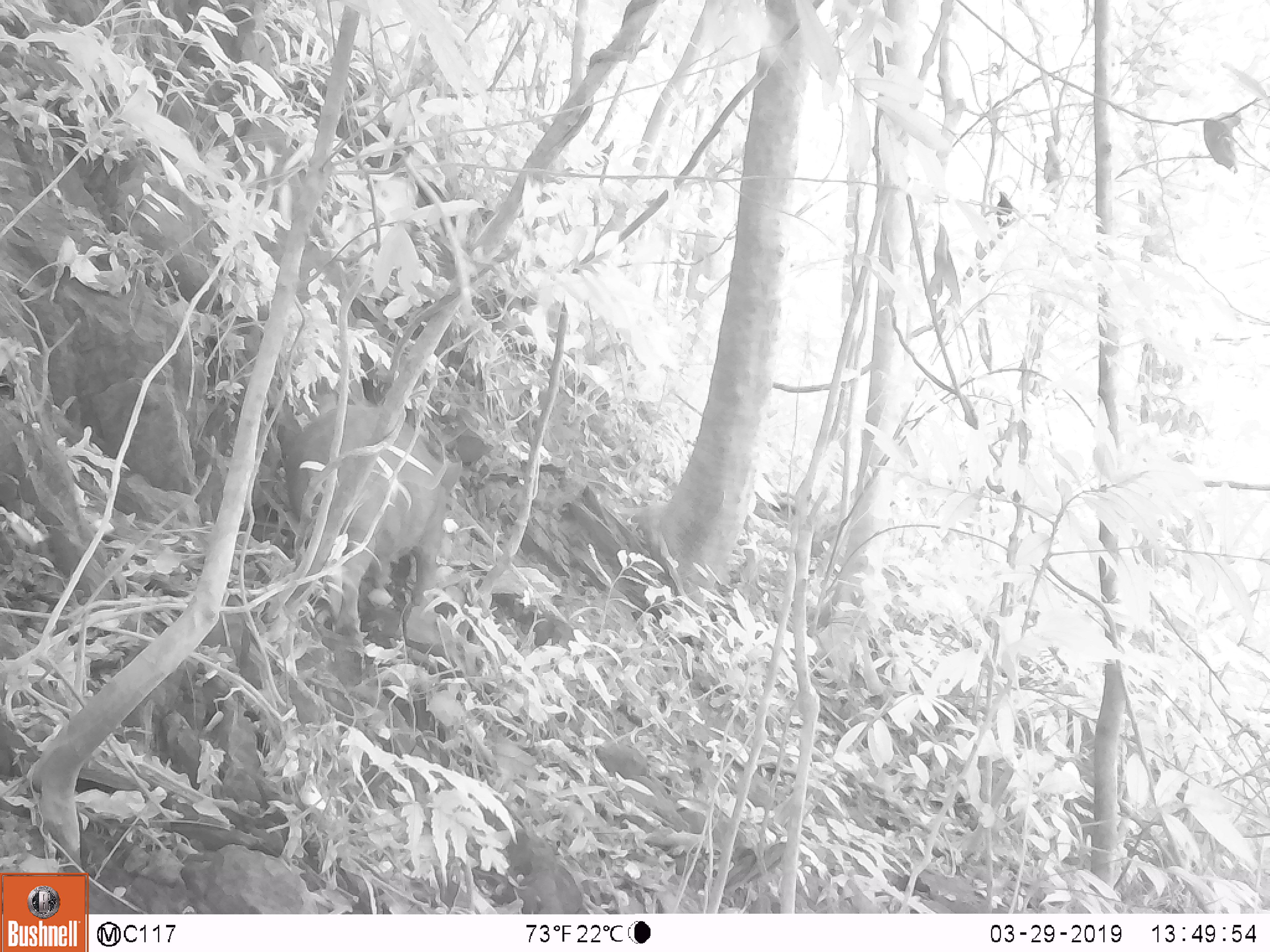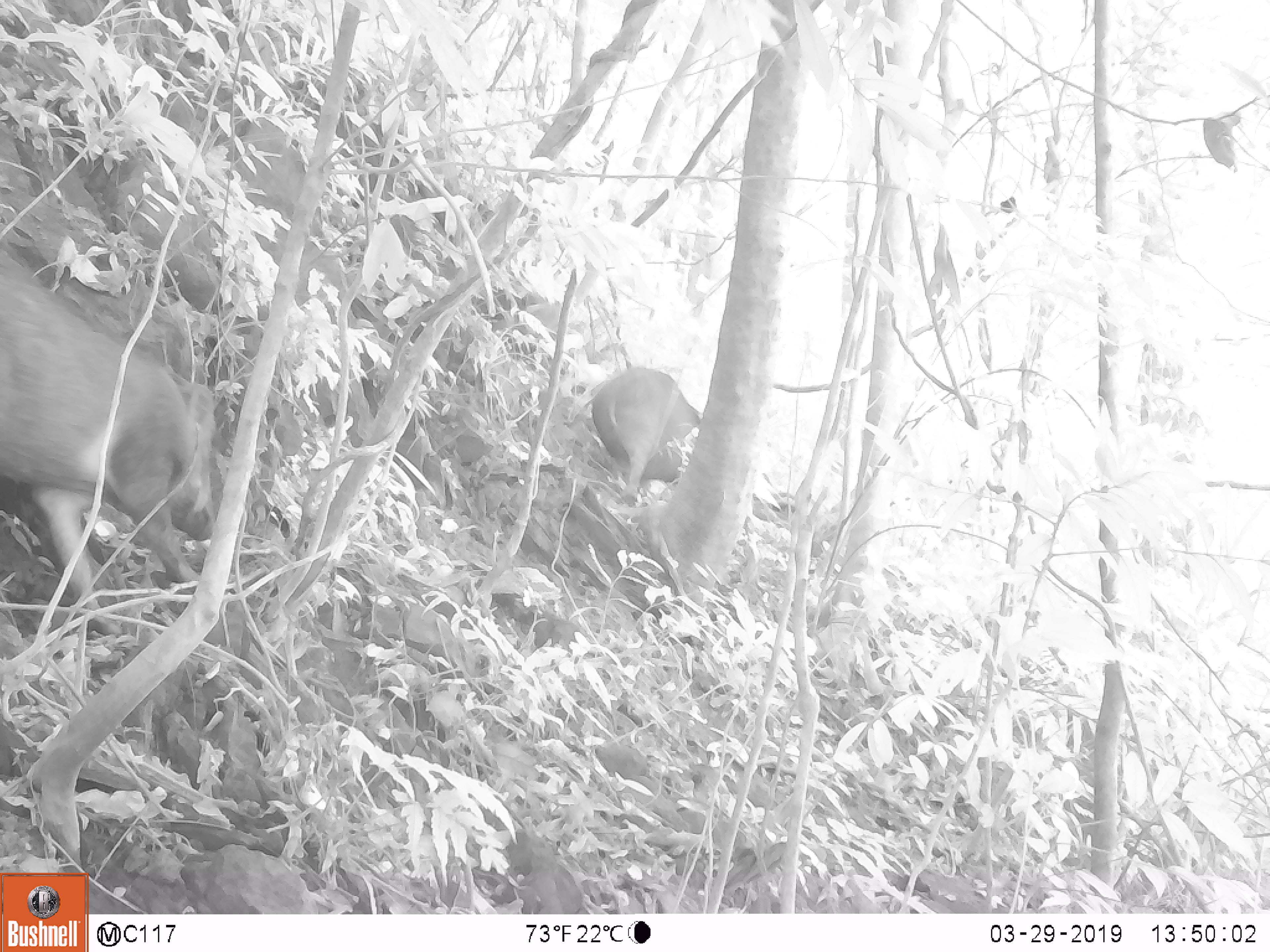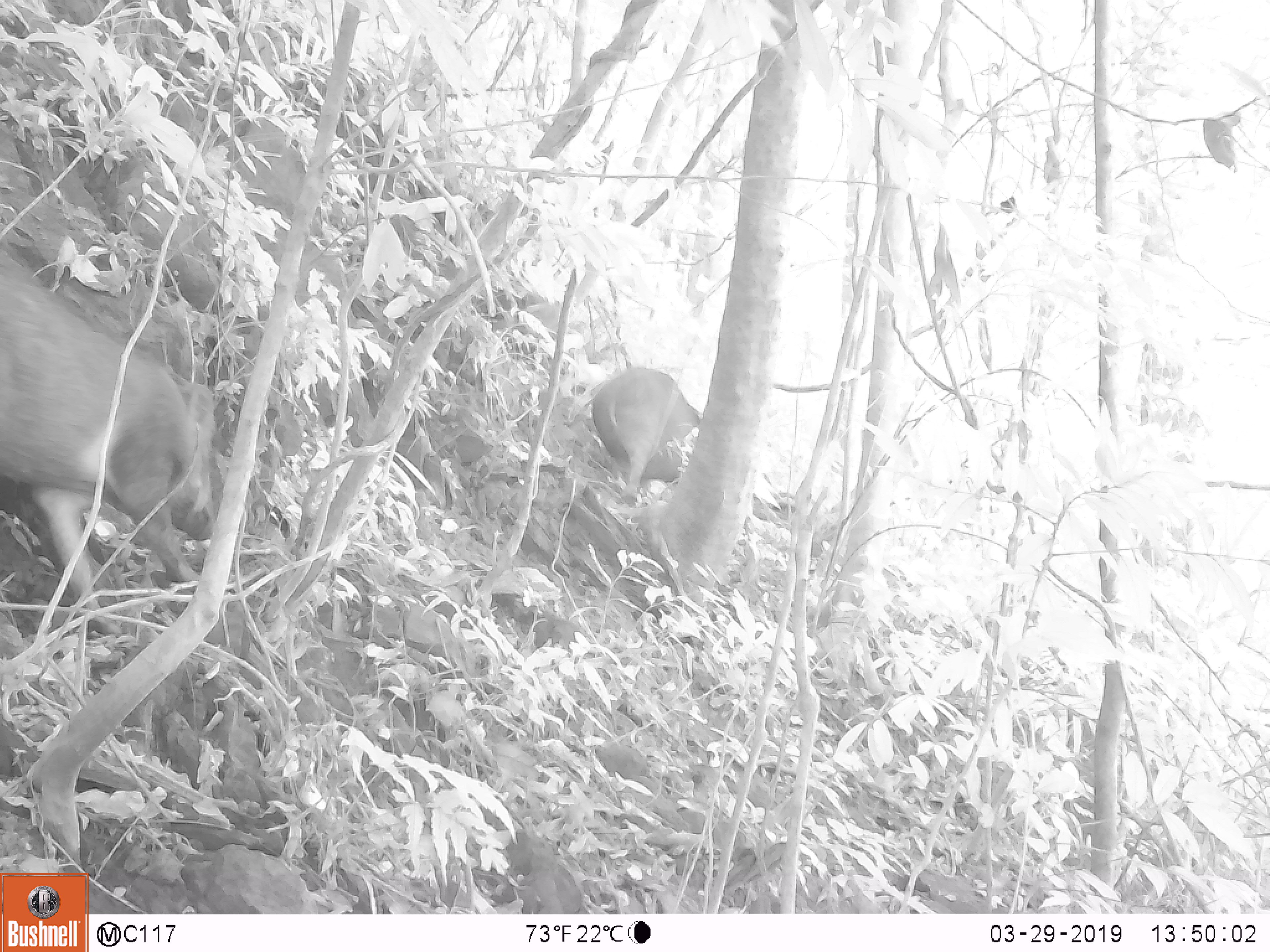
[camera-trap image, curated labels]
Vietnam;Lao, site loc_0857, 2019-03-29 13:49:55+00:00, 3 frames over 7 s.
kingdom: Animalia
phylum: Chordata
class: Mammalia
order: Artiodactyla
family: Suidae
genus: Sus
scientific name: Sus scrofa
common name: eurasian wild pig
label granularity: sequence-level